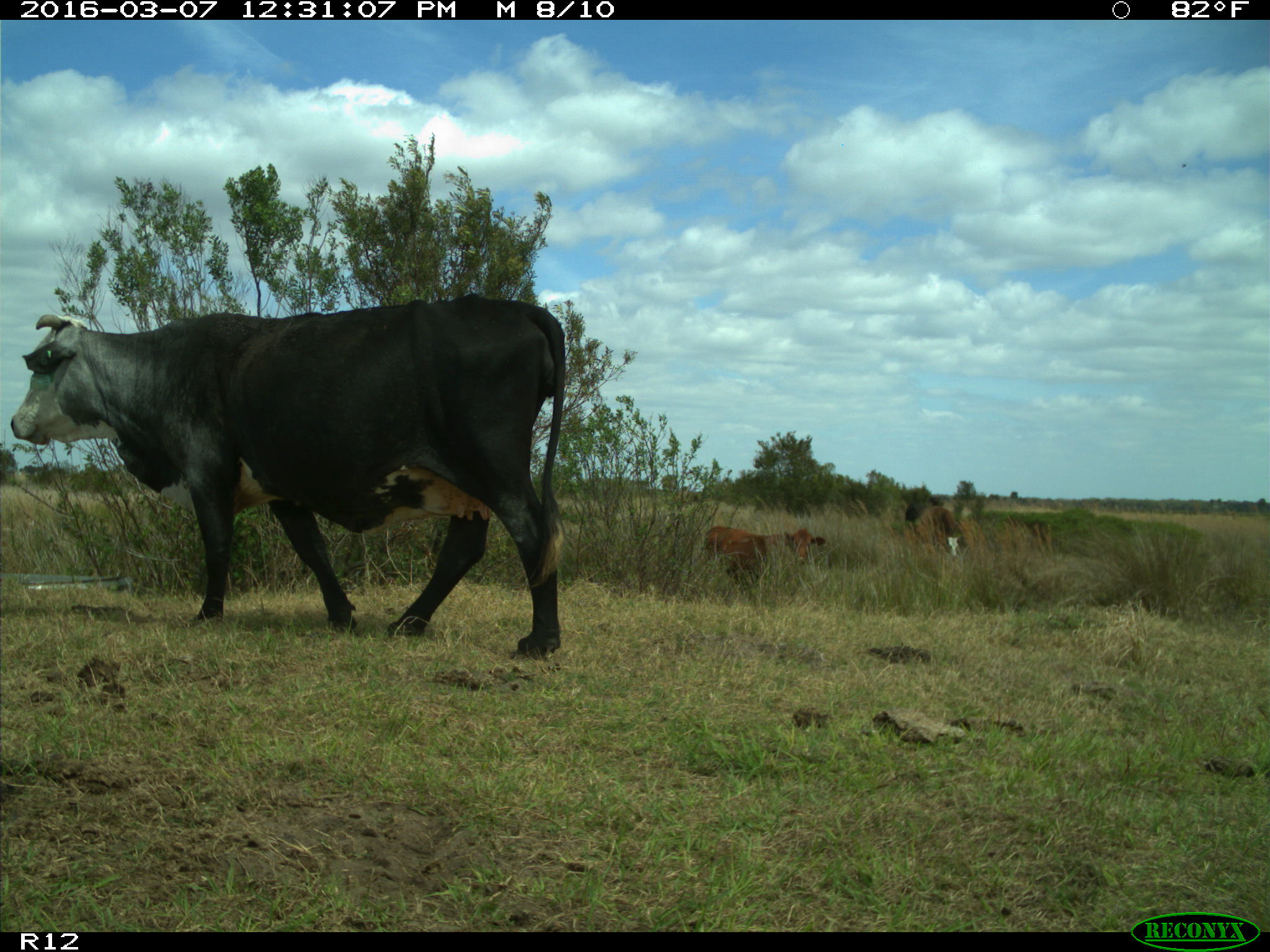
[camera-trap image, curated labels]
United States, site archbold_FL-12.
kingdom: Animalia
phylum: Chordata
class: Mammalia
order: Artiodactyla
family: Bovidae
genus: Bos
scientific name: Bos taurus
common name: domestic cow